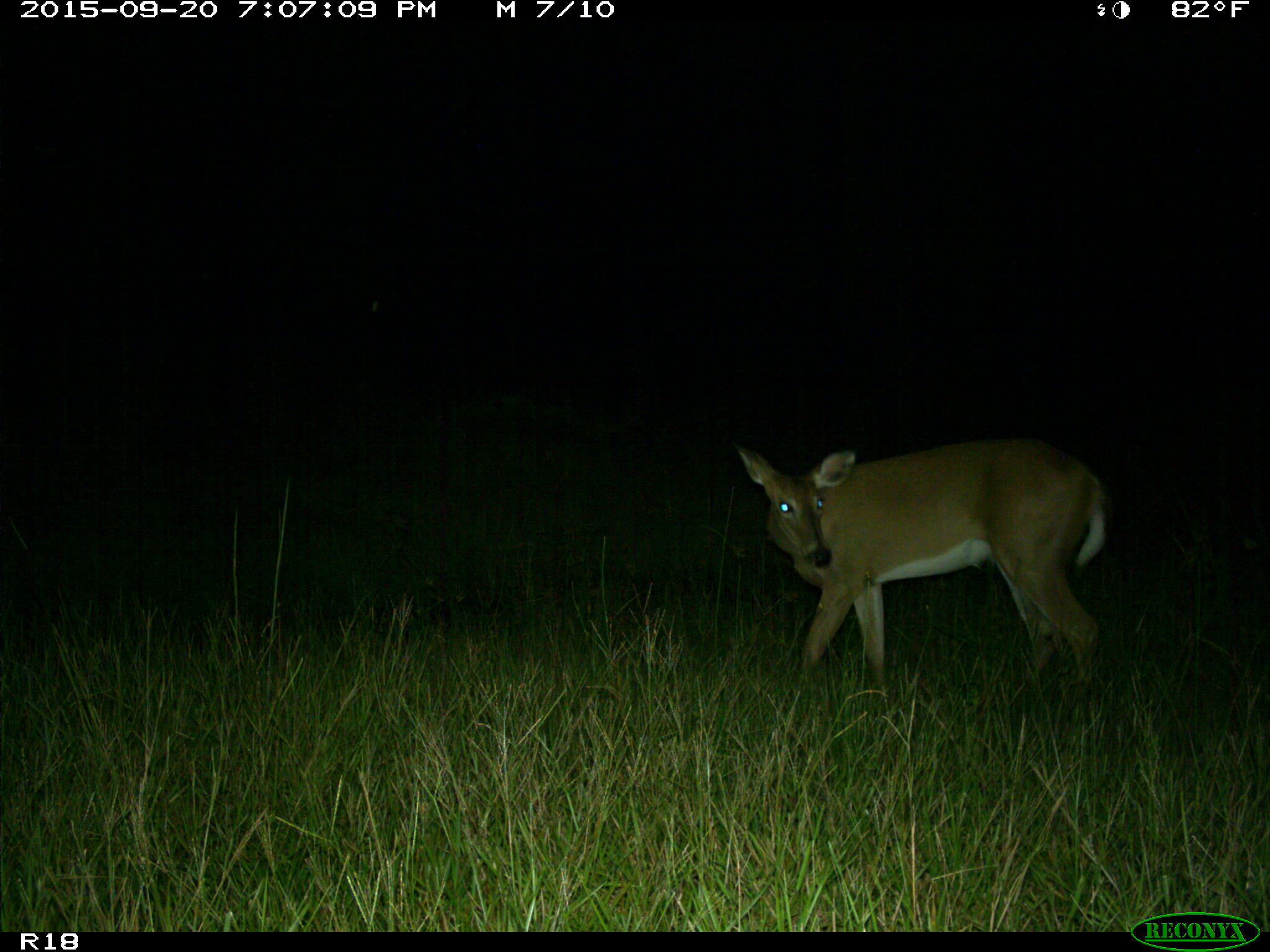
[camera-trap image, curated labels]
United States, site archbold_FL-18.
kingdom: Animalia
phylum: Chordata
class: Mammalia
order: Artiodactyla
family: Cervidae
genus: Odocoileus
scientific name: Odocoileus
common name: deer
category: unidentified deer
Unidentified deer (deer) (Odocoileus).